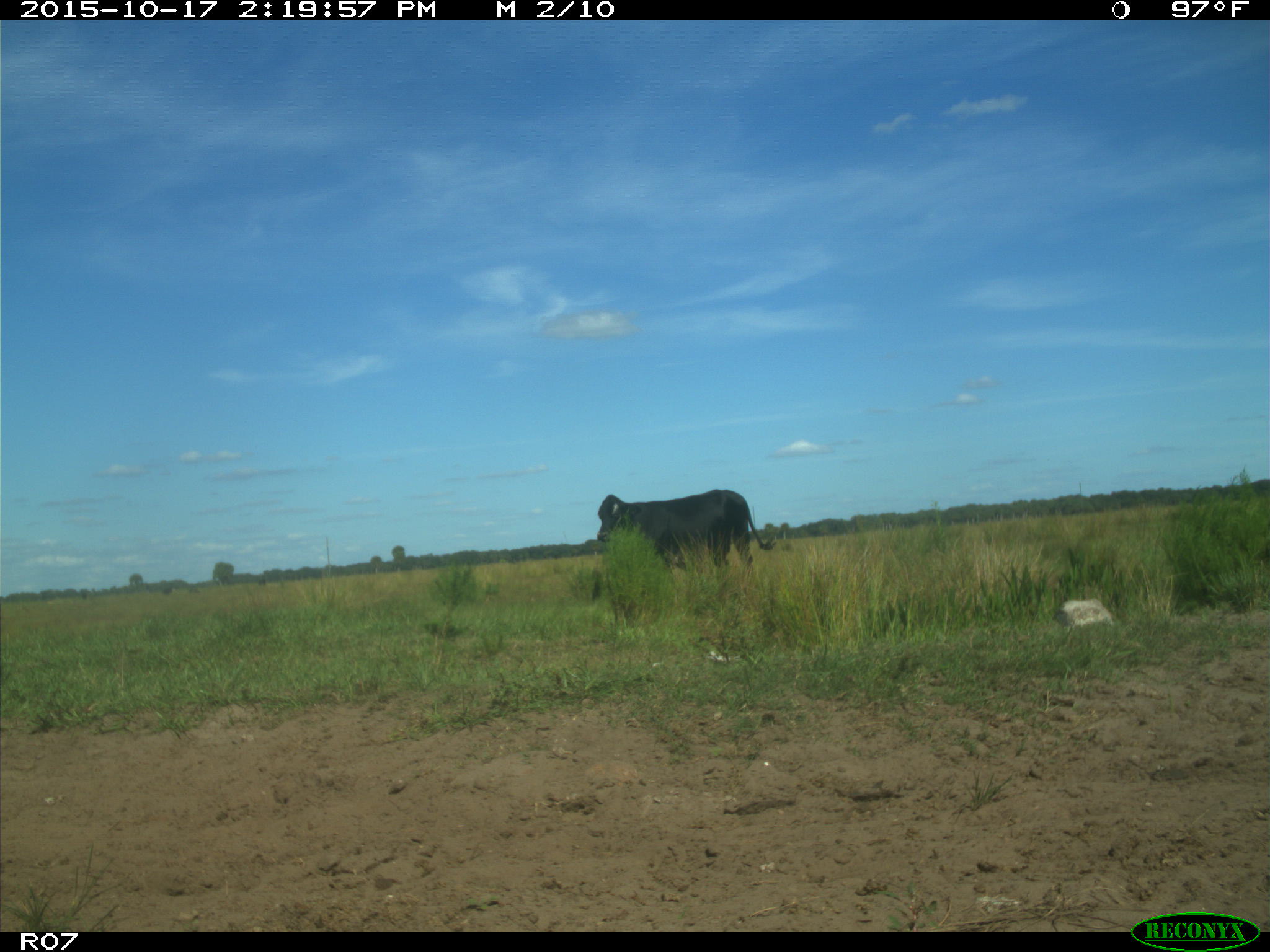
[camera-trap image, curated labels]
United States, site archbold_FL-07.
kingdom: Animalia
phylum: Chordata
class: Mammalia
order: Artiodactyla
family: Bovidae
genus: Bos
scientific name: Bos taurus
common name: domestic cow